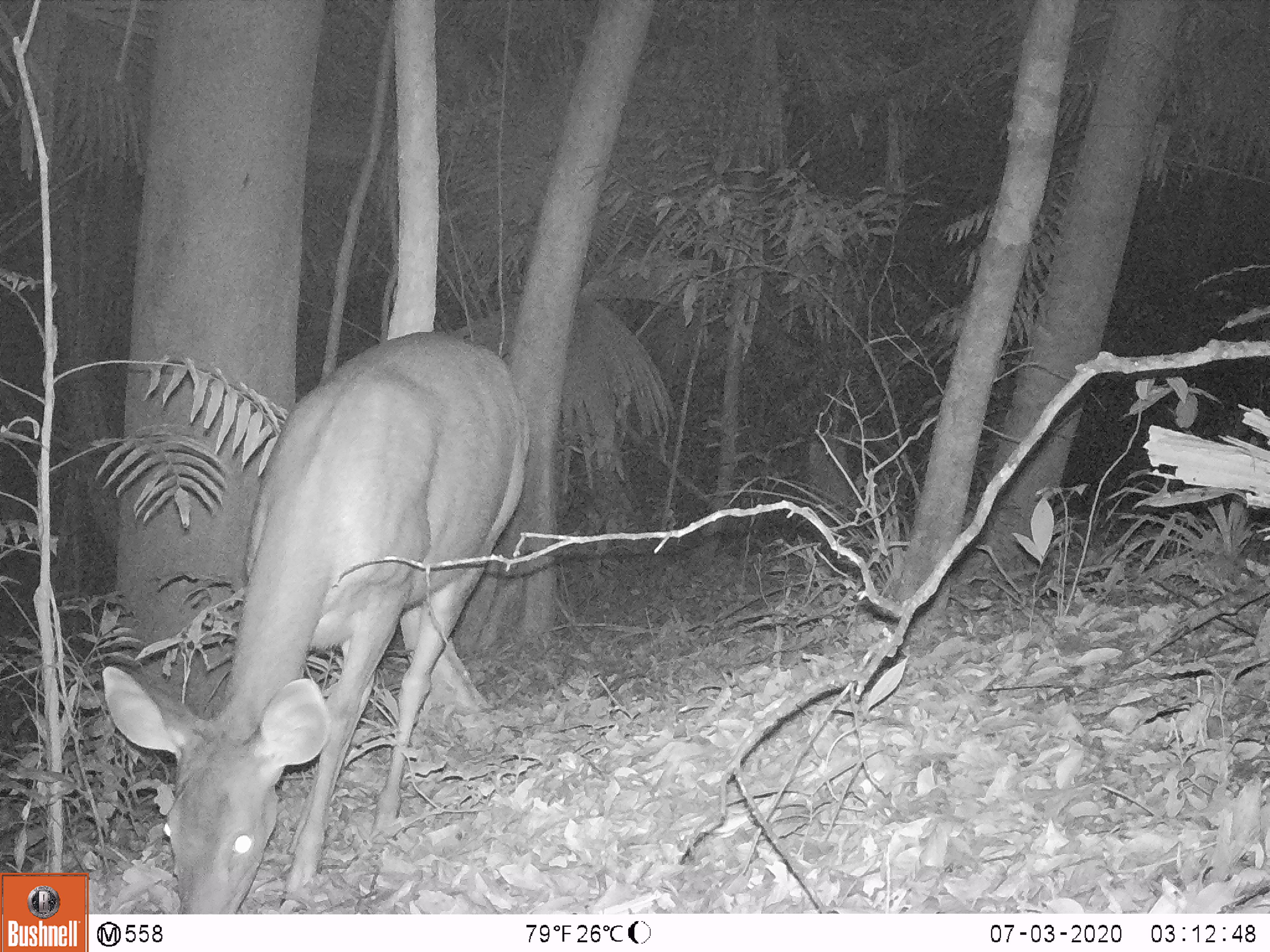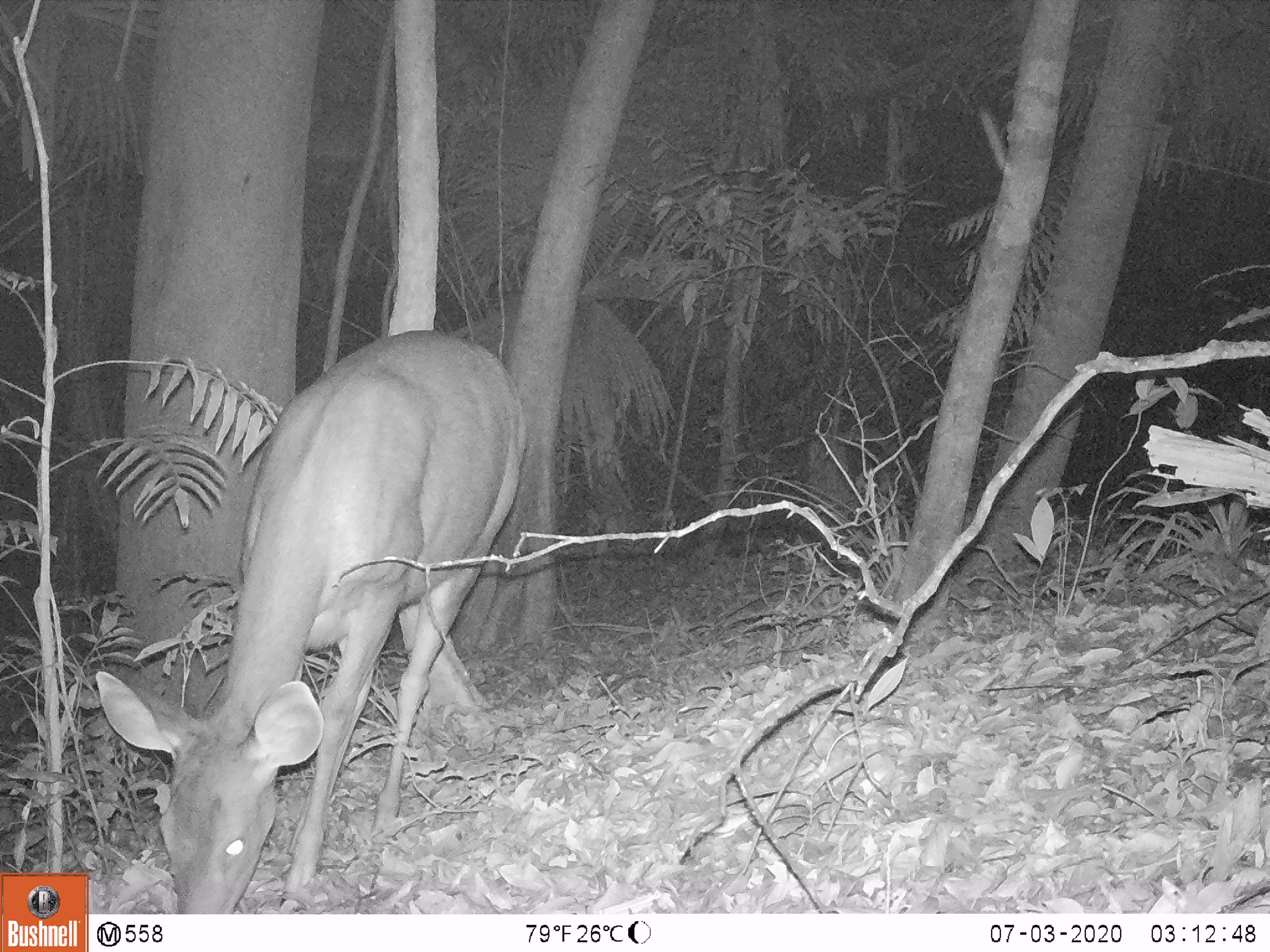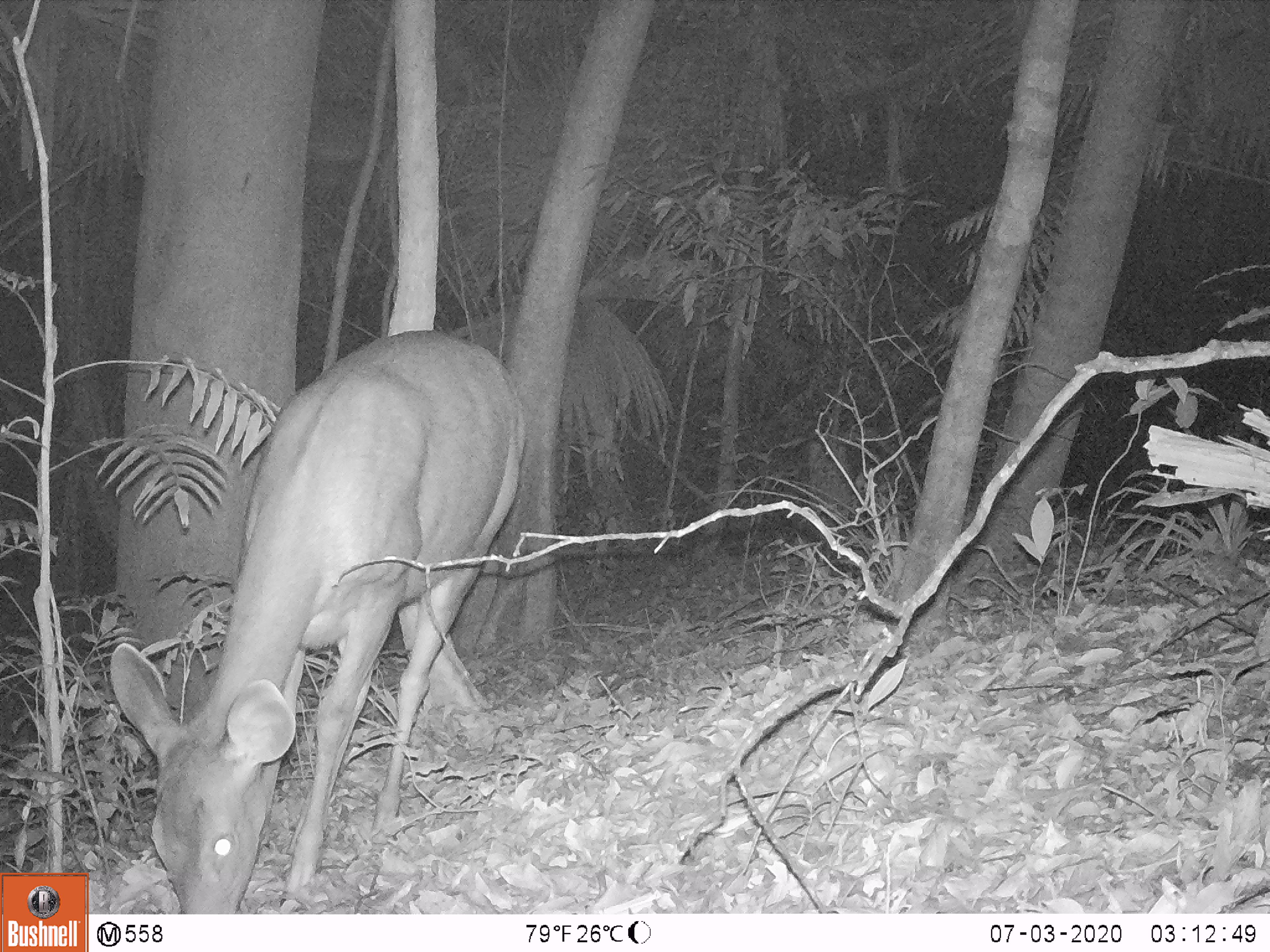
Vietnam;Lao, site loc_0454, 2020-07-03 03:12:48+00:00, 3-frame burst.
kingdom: Animalia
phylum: Chordata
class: Mammalia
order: Artiodactyla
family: Cervidae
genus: Rusa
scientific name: Rusa unicolor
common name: sambar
Sambar (Rusa unicolor). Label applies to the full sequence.